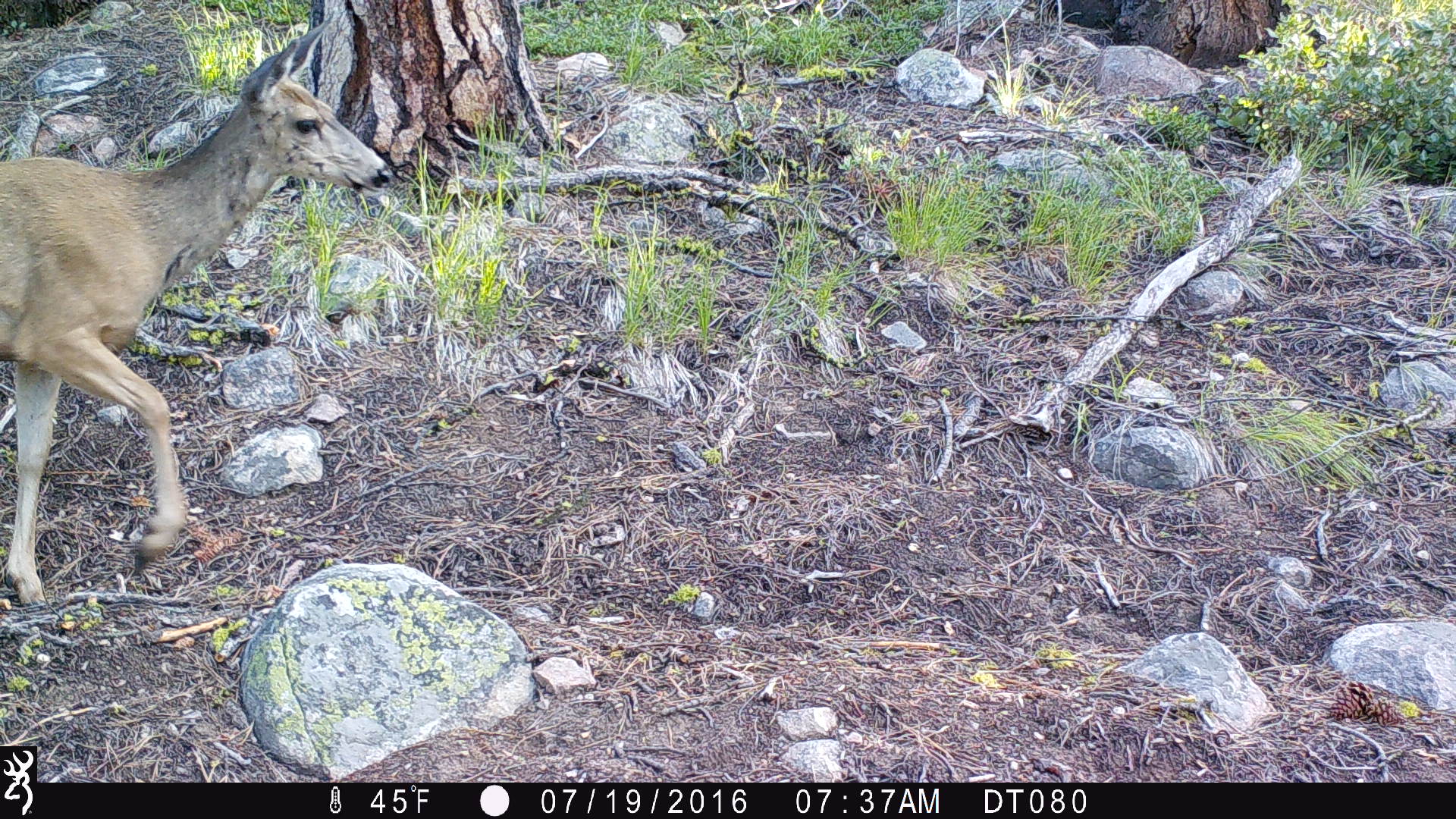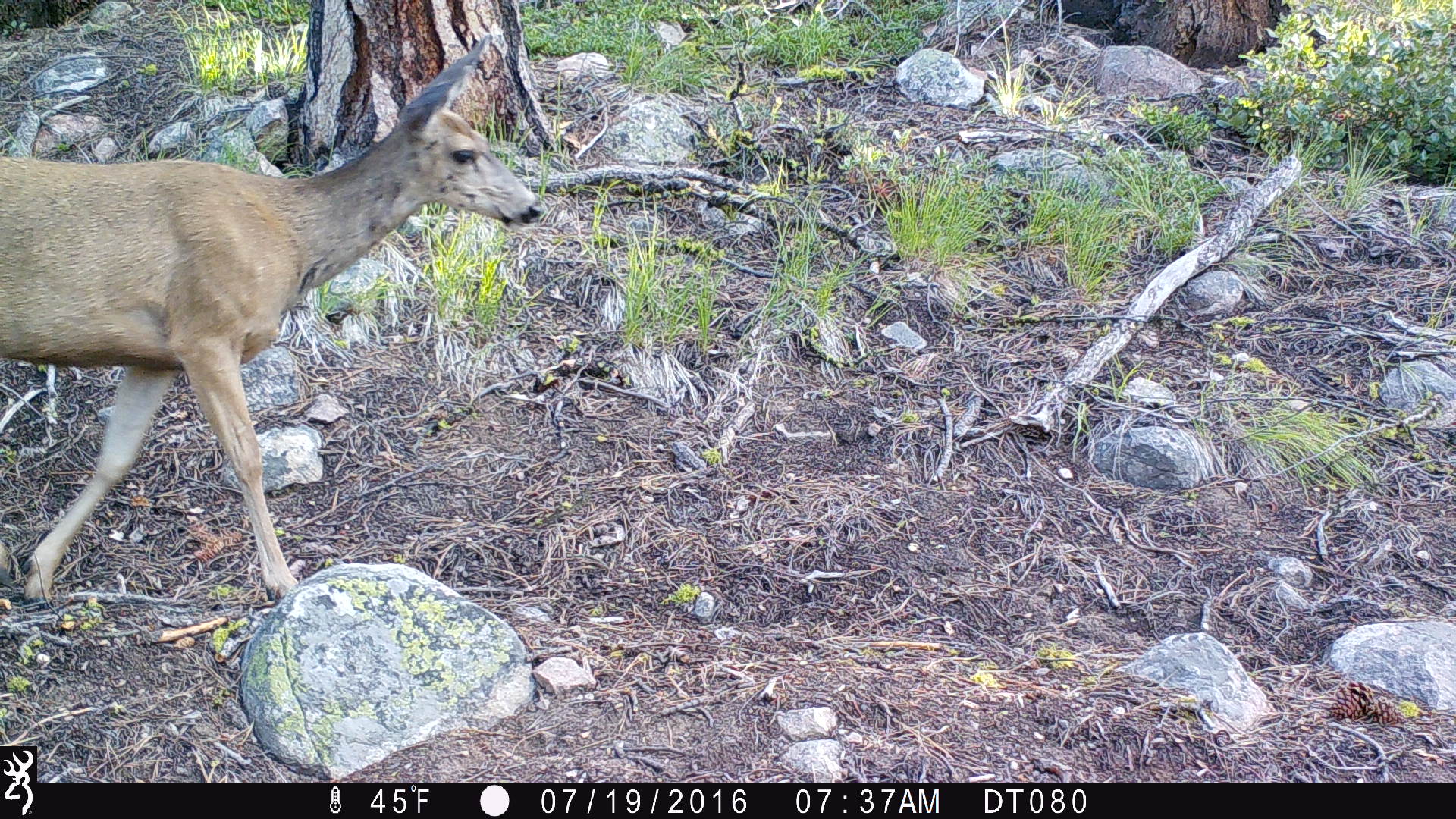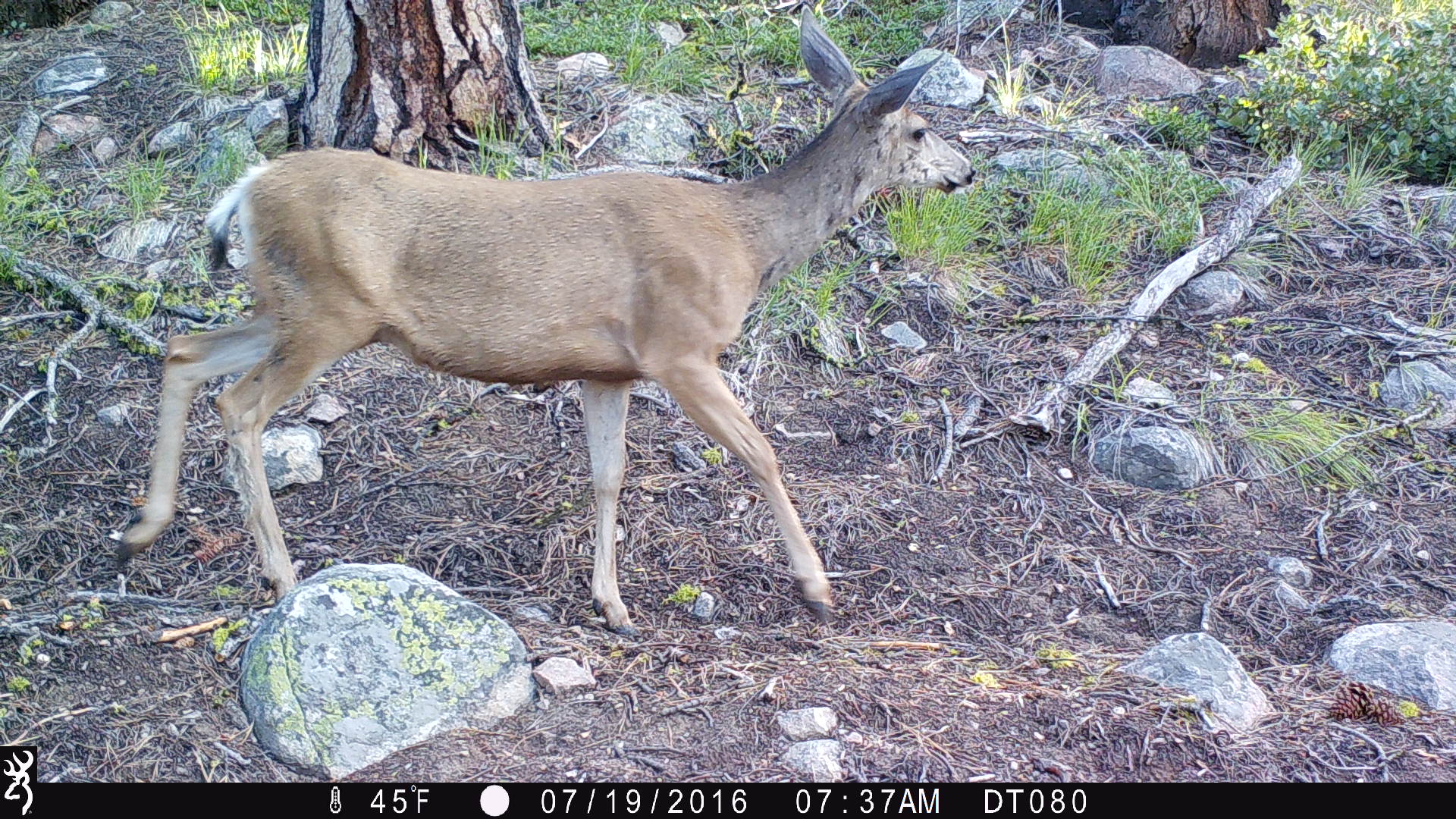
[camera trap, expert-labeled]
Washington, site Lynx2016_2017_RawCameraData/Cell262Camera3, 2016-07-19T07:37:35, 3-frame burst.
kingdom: Animalia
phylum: Chordata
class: Mammalia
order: Artiodactyla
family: Cervidae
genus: Odocoileus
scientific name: Odocoileus hemionus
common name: mule deer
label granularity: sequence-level